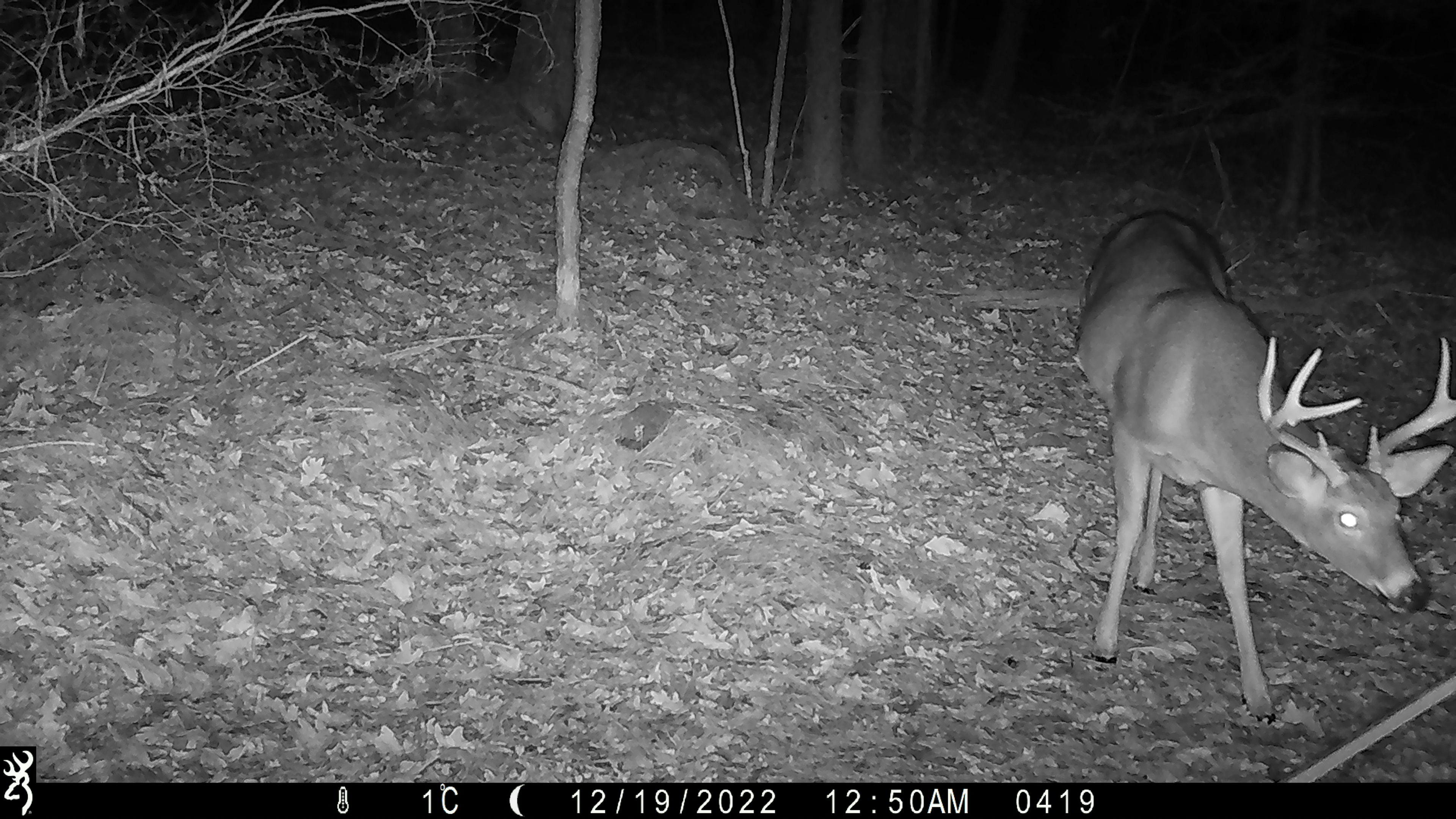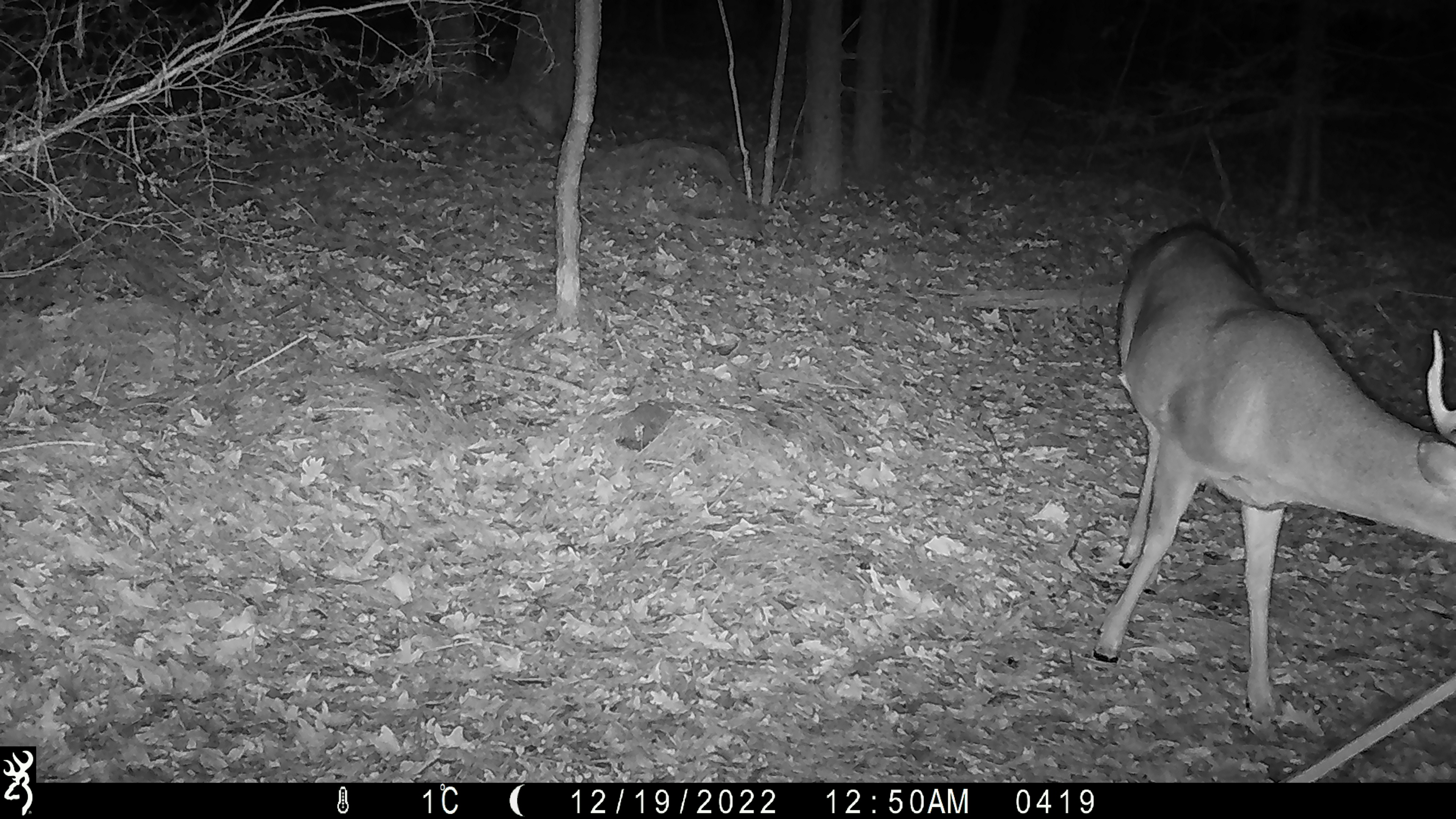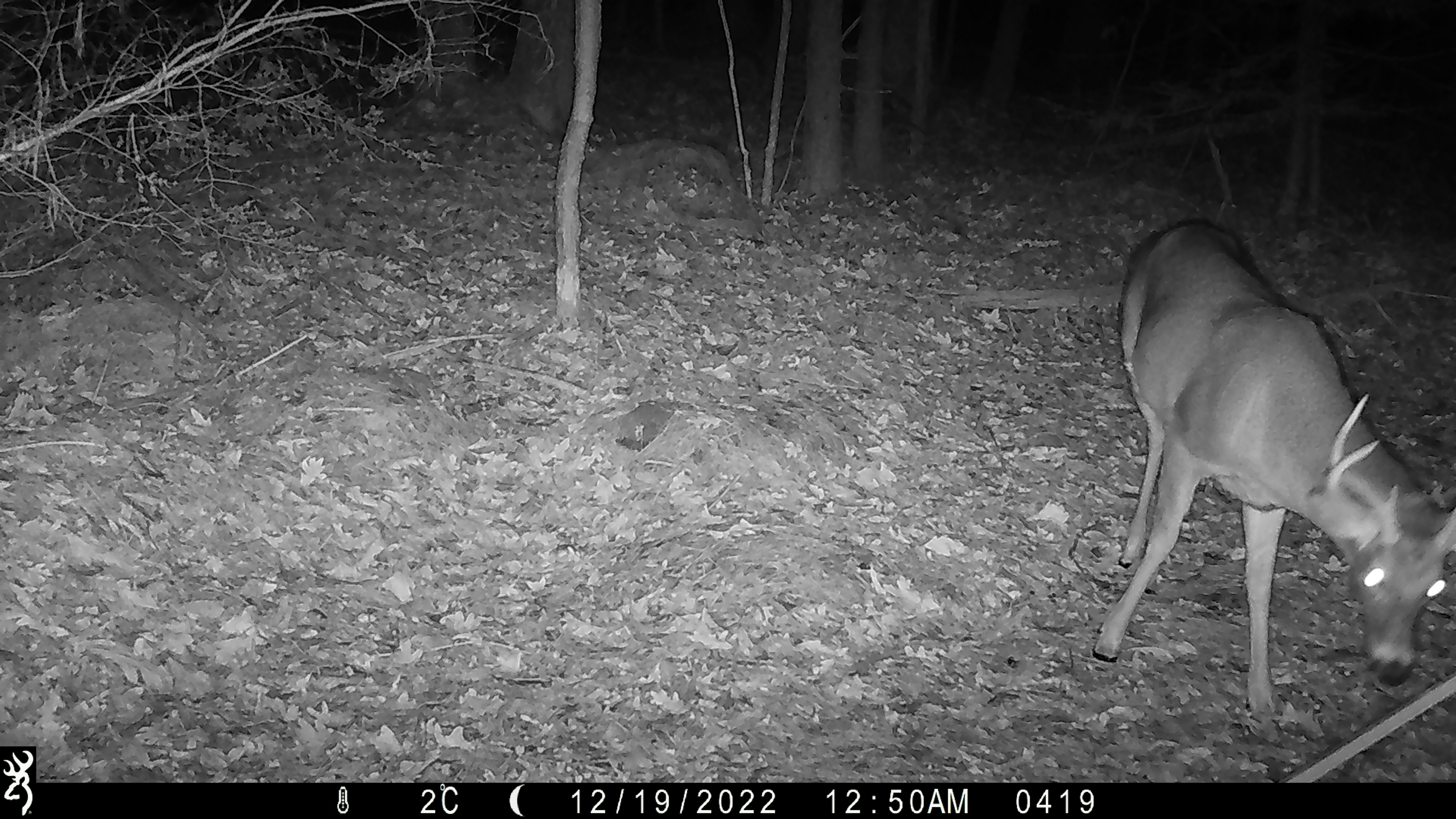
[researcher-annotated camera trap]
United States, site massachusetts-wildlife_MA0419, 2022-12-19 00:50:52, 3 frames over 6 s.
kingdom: Animalia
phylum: Chordata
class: Mammalia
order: Artiodactyla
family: Cervidae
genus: Odocoileus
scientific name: Odocoileus virginianus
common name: white-tailed deer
White-tailed deer (Odocoileus virginianus).